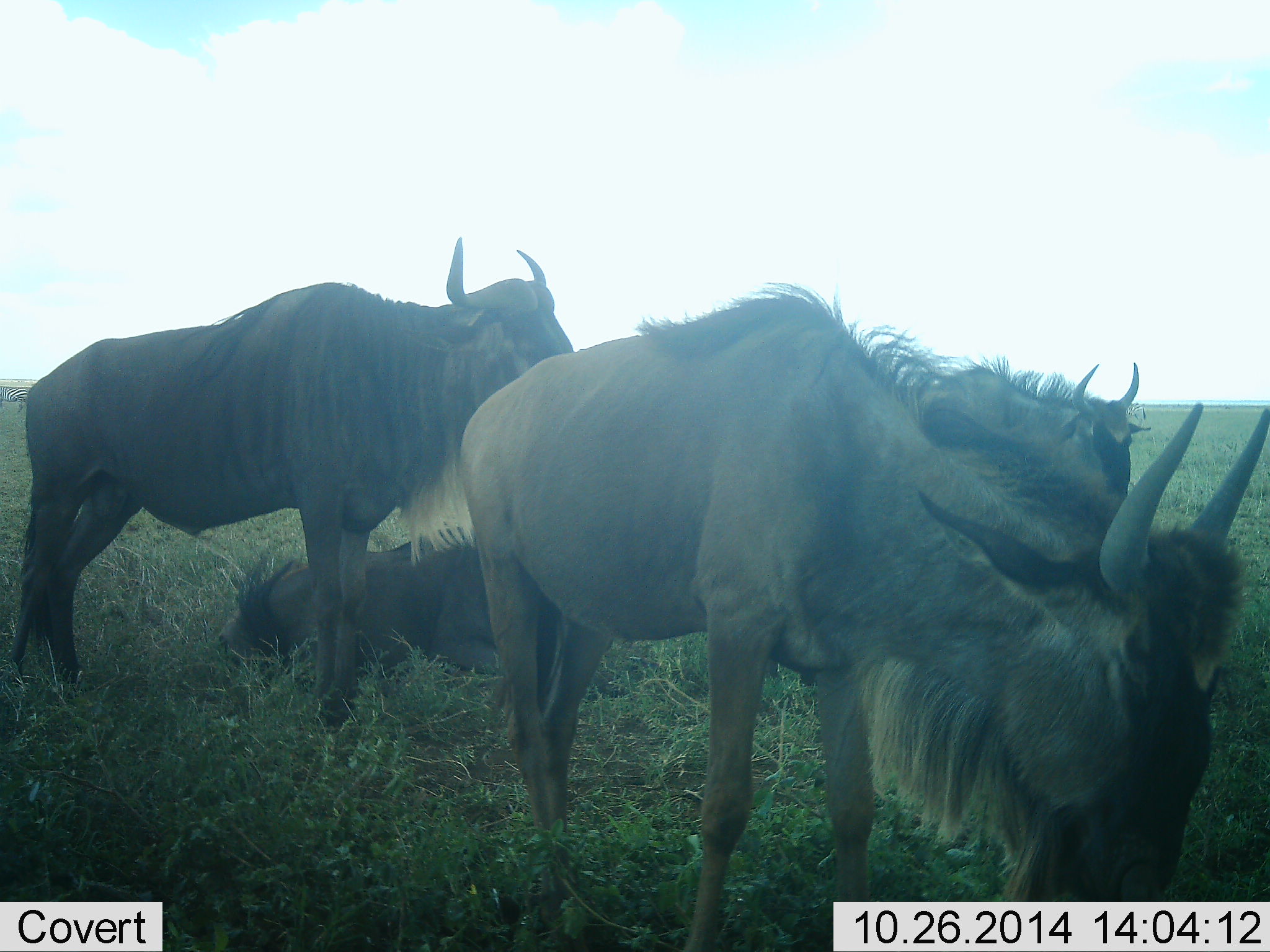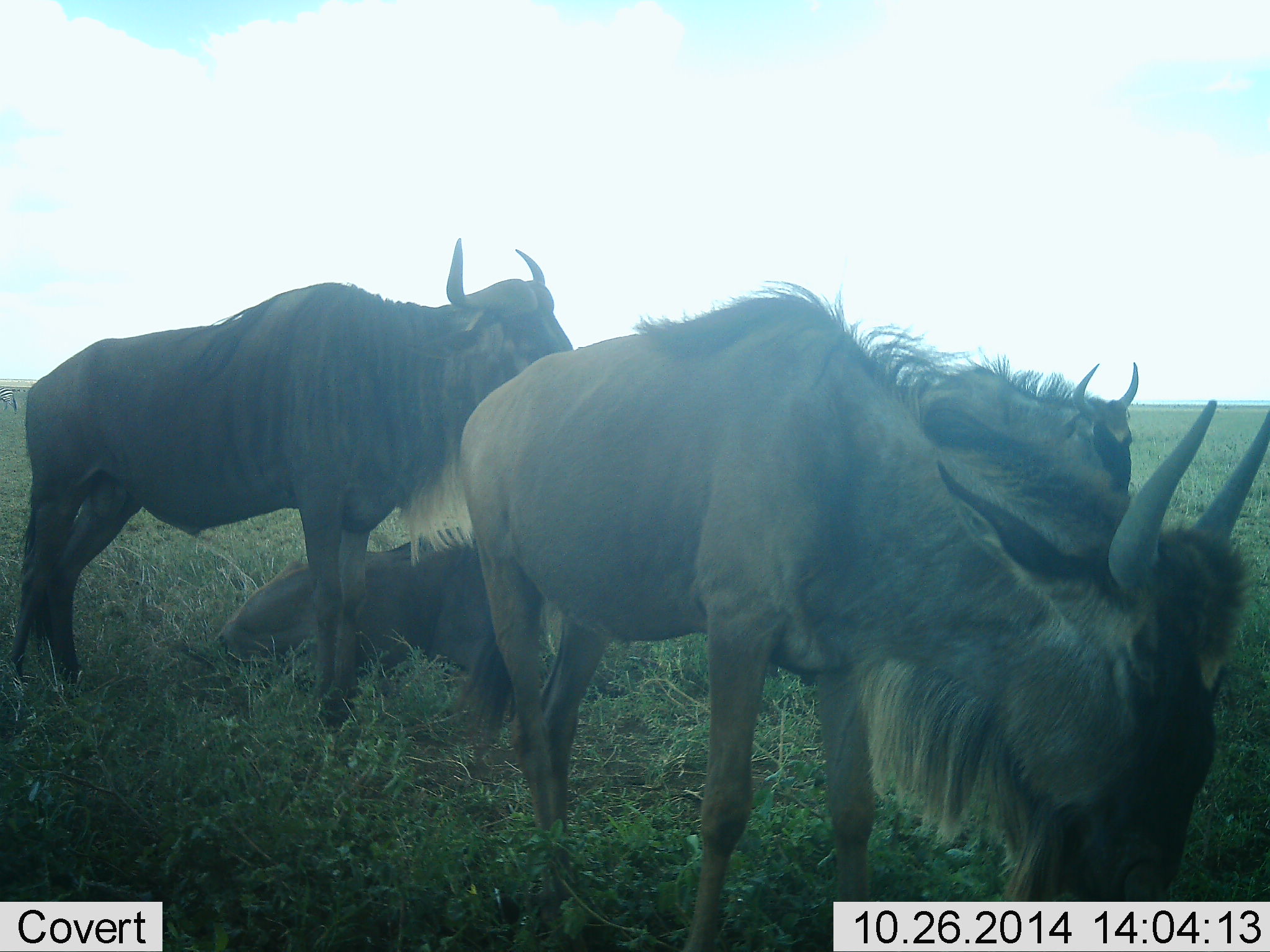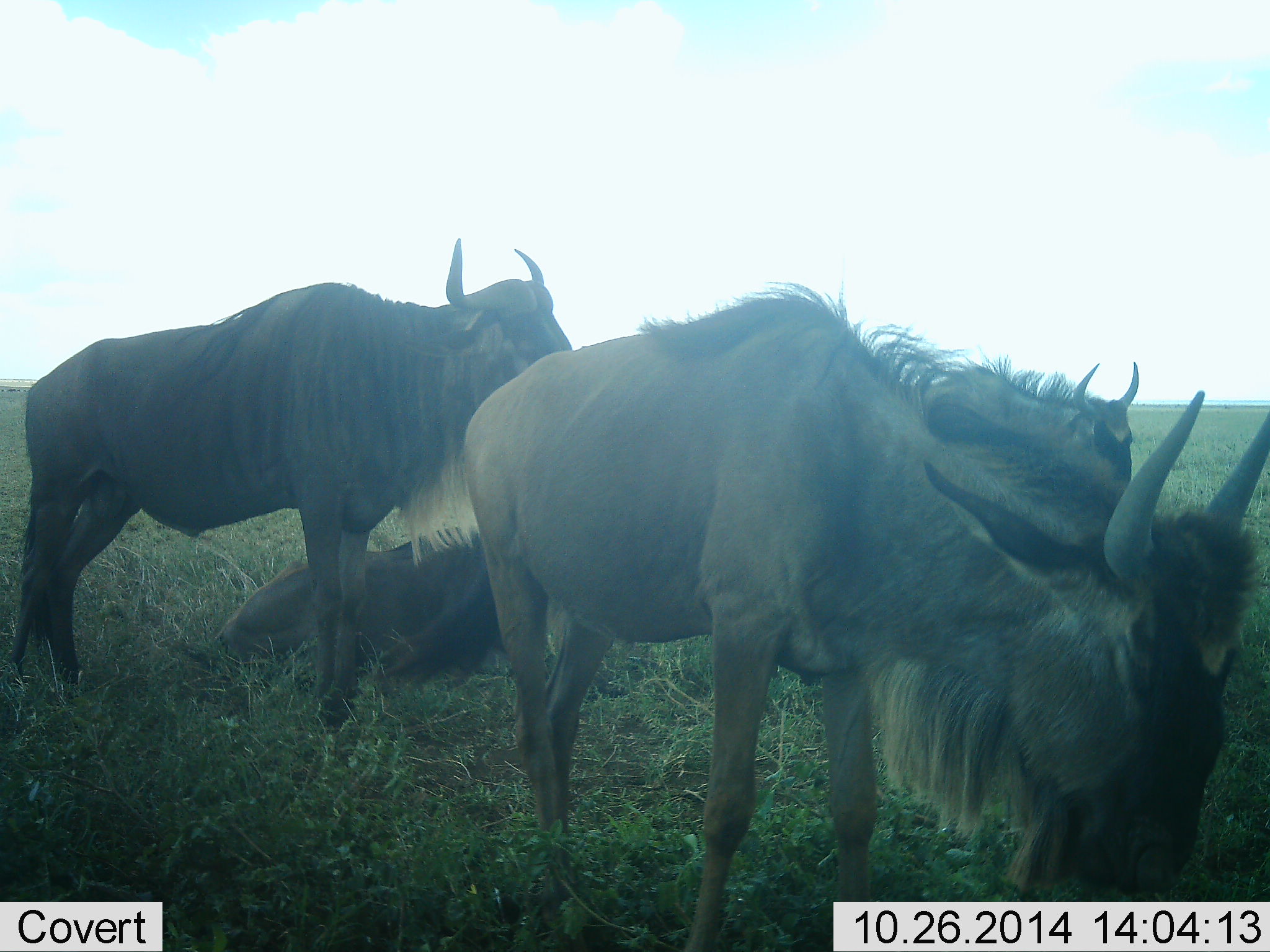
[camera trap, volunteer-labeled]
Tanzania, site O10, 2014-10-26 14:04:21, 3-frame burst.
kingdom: Animalia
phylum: Chordata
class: Mammalia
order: Artiodactyla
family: Bovidae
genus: Connochaetes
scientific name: Connochaetes taurinus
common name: blue wildebeest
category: wildebeest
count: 4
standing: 100%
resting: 83%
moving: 0%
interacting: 0%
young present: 8%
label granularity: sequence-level